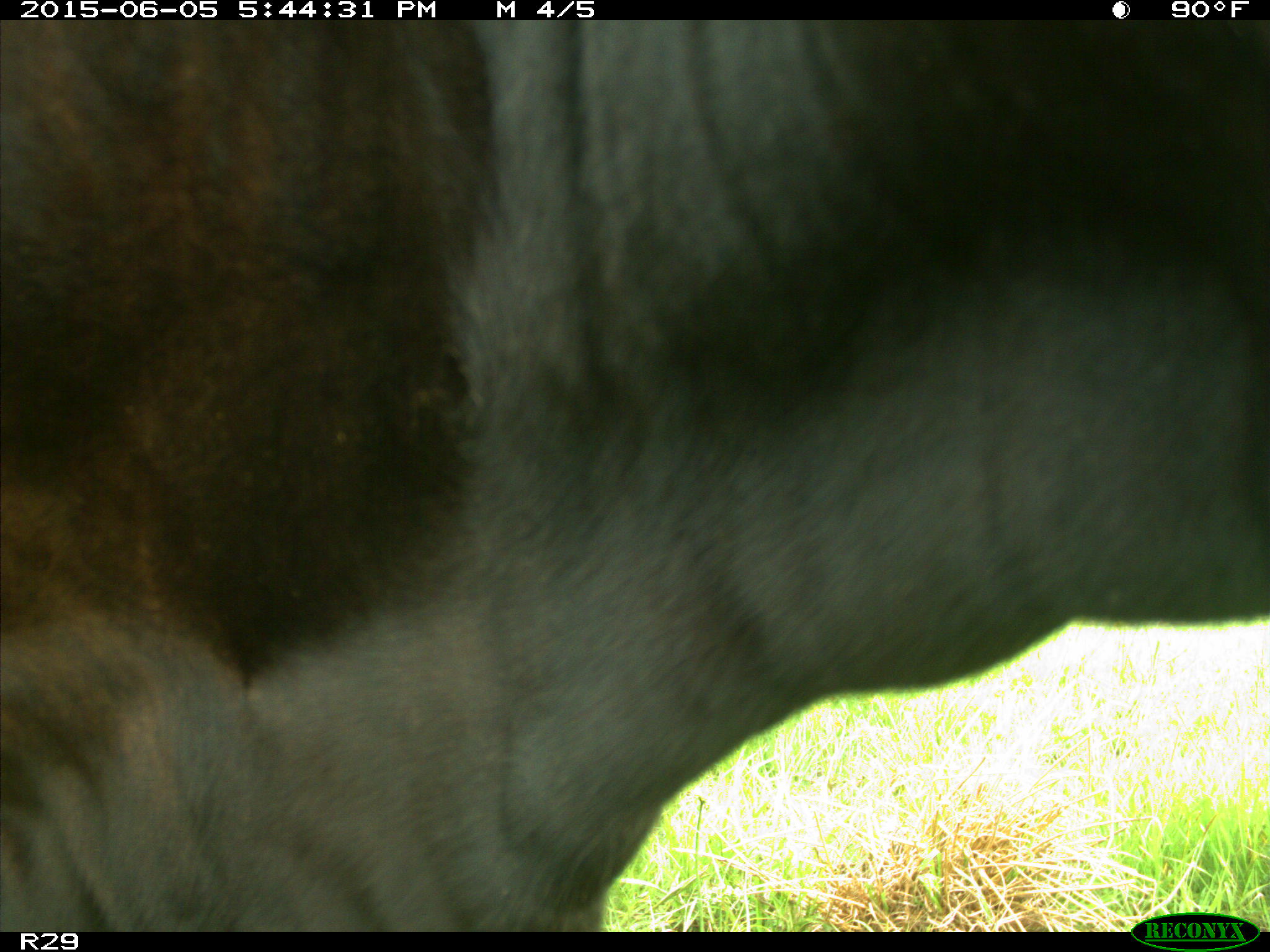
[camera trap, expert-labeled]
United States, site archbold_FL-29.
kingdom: Animalia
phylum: Chordata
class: Mammalia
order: Artiodactyla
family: Bovidae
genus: Bos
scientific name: Bos taurus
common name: domestic cow